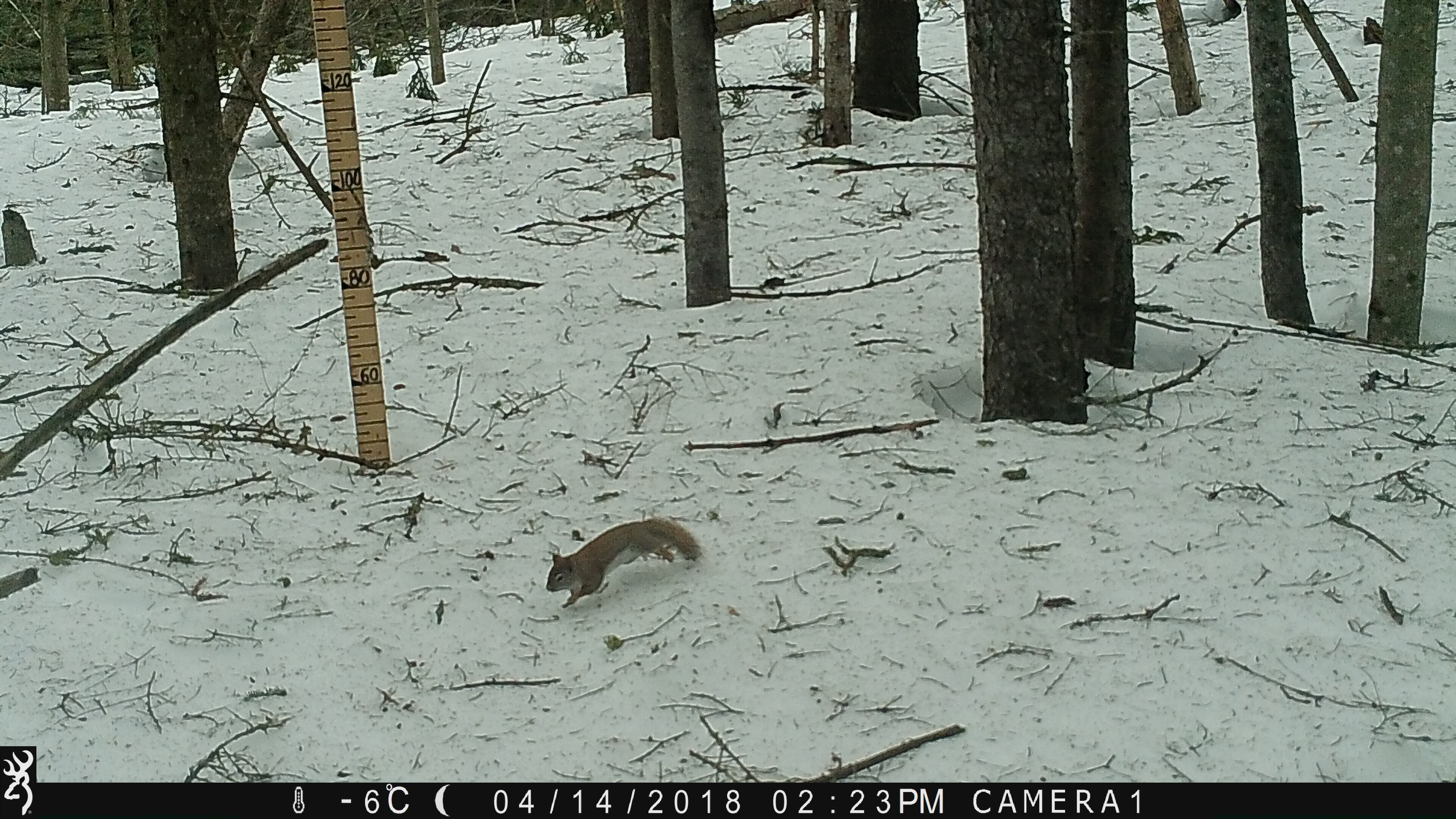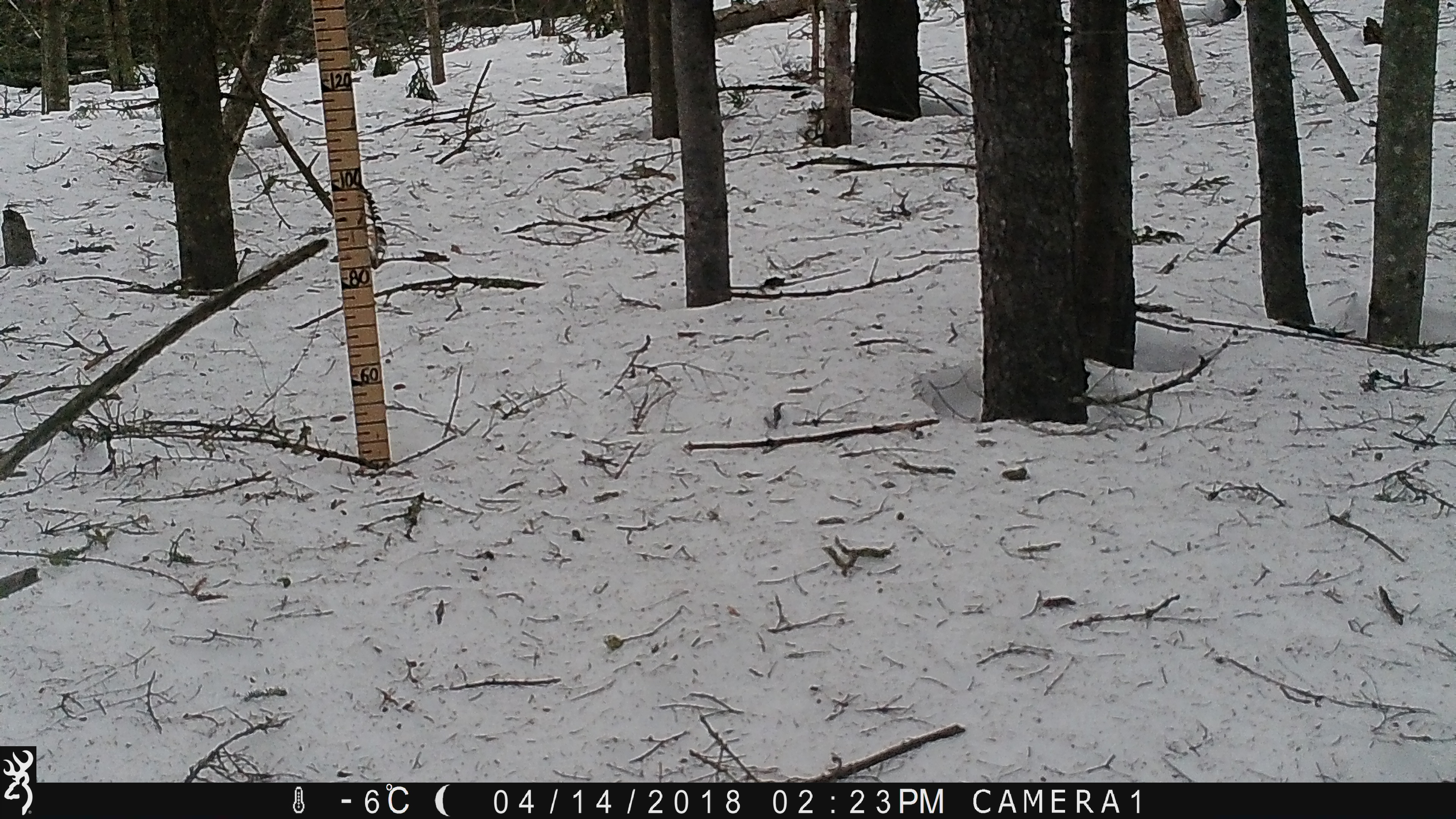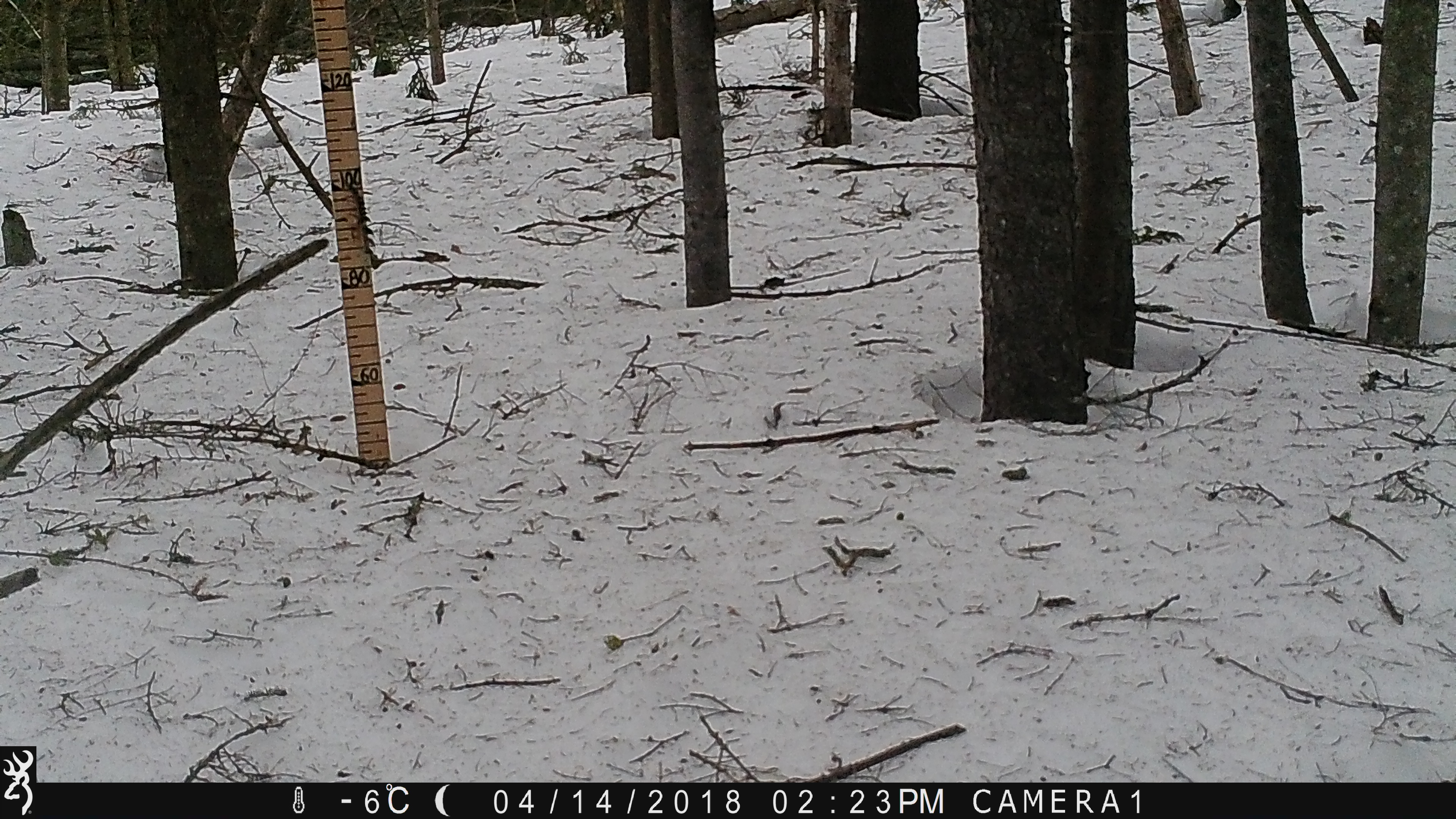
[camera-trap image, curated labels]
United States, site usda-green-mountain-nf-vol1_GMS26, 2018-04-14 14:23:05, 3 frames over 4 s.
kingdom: Animalia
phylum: Chordata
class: Mammalia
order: Rodentia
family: Sciuridae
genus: Tamiasciurus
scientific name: Tamiasciurus hudsonicus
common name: red squirrel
Red squirrel (Tamiasciurus hudsonicus).